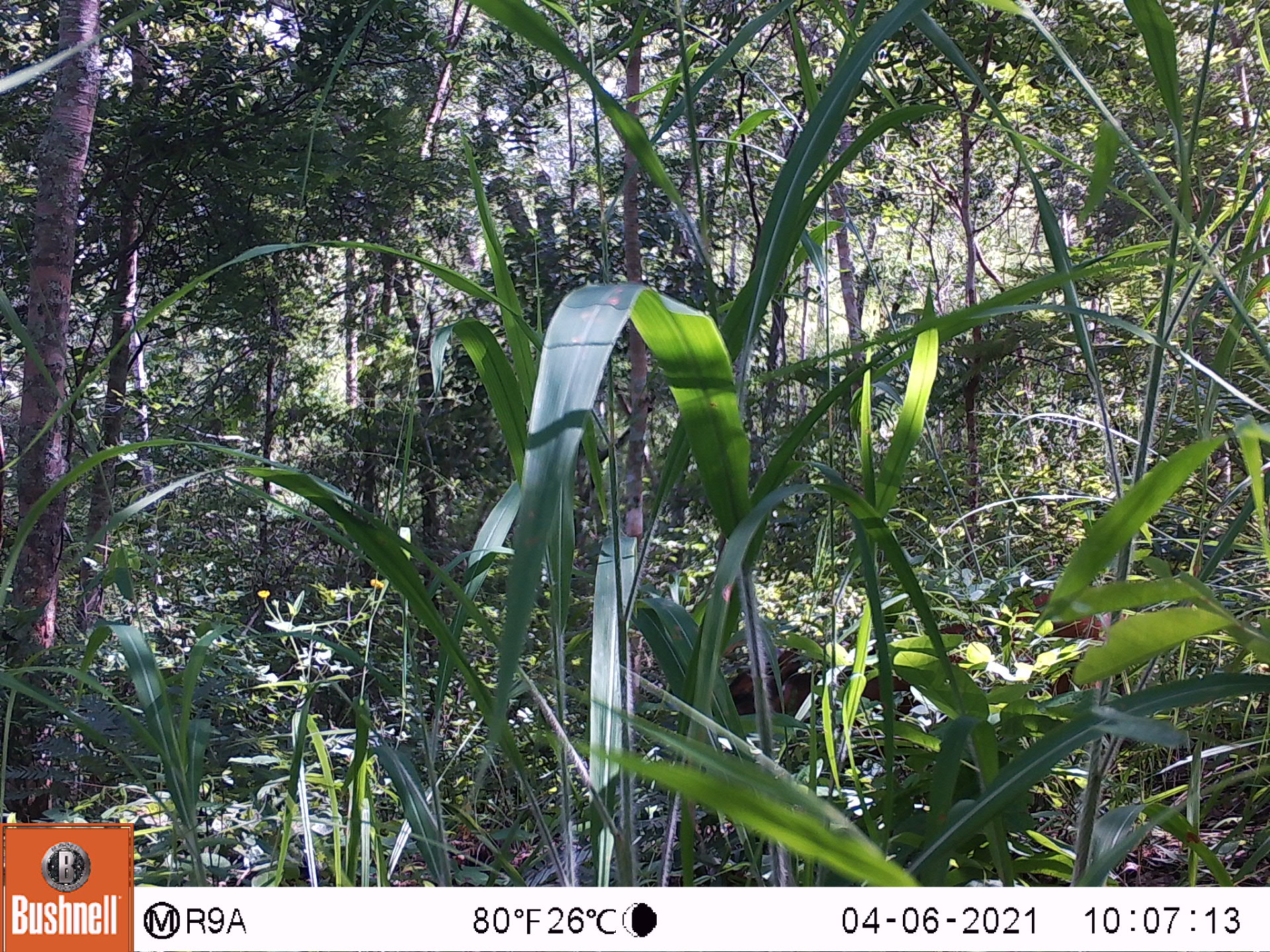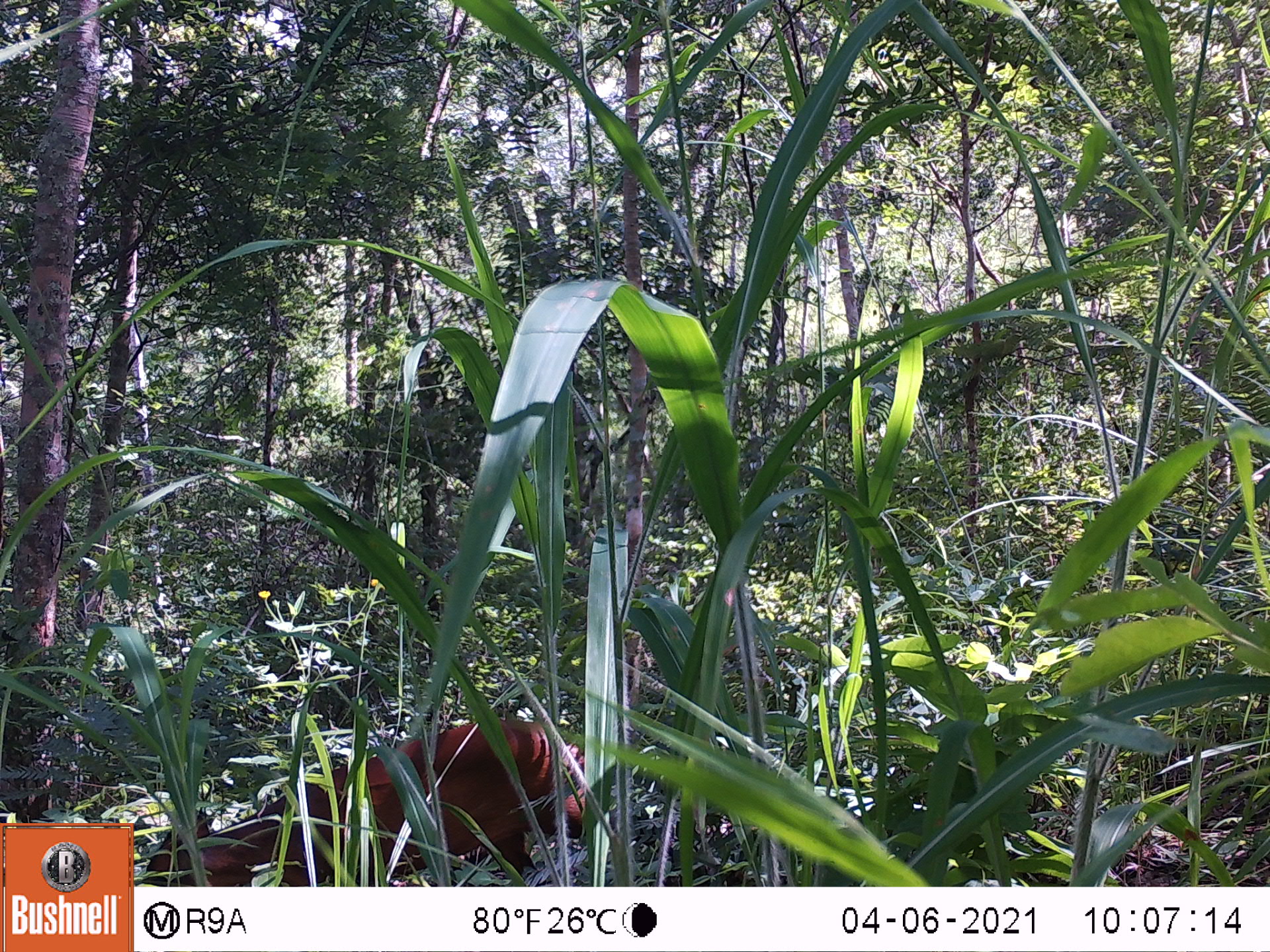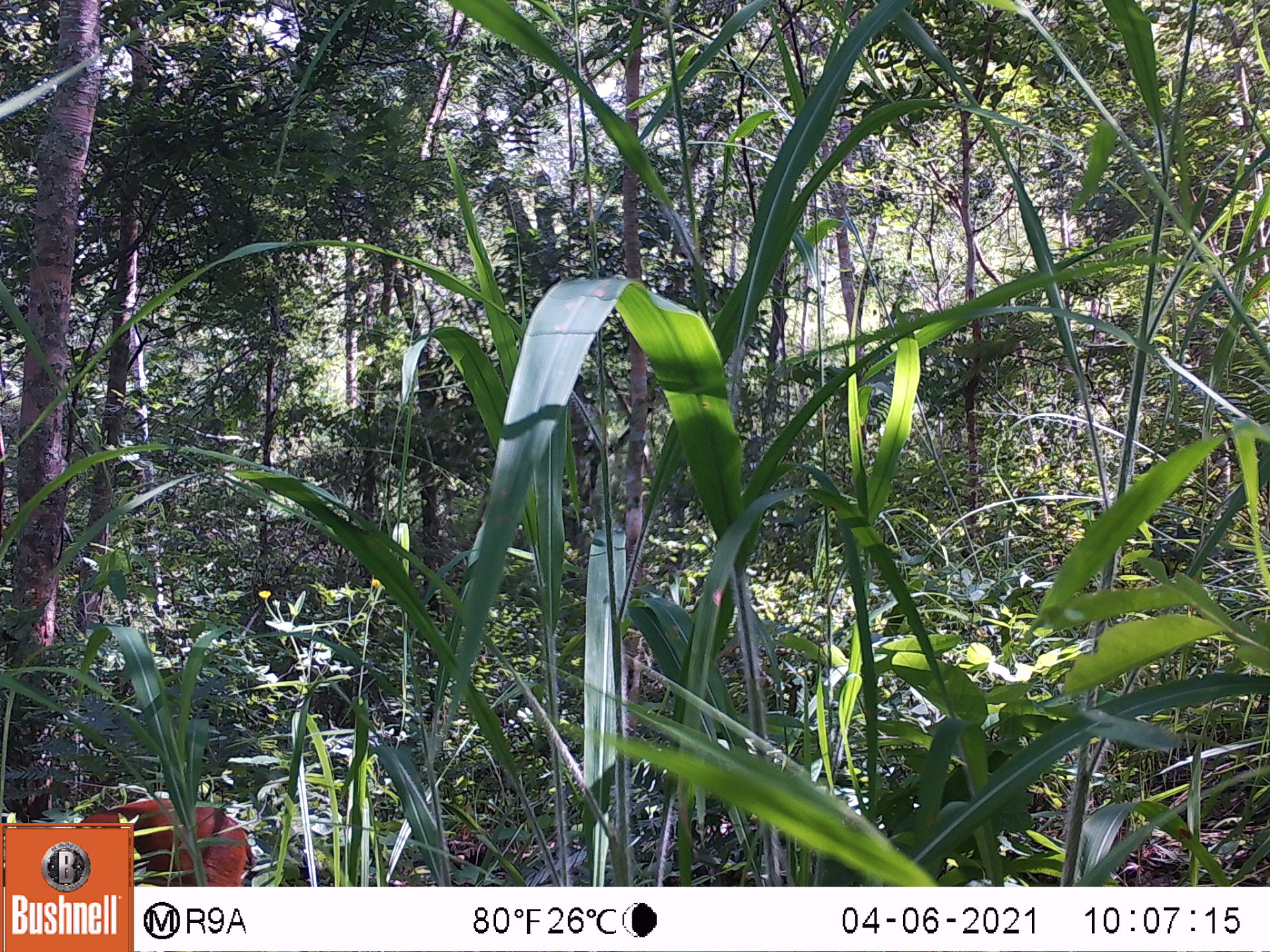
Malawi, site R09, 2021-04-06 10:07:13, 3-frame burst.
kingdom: Animalia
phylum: Chordata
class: Mammalia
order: Artiodactyla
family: Bovidae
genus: Cephalophorus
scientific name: Cephalophorus natalensis natalensis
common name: red duiker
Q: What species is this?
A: Red duiker (Cephalophorus natalensis natalensis).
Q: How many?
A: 1.